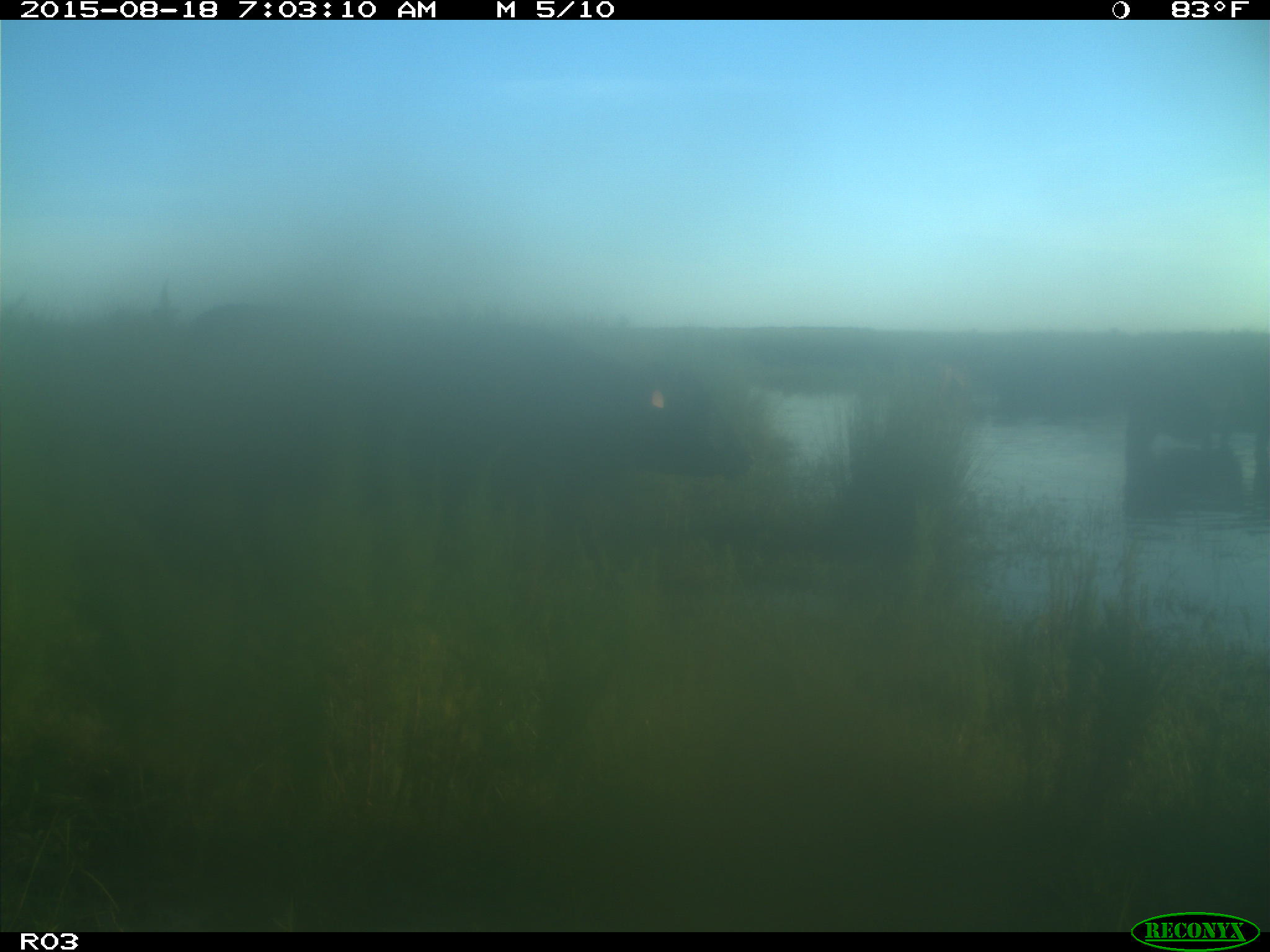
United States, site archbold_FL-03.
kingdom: Animalia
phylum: Chordata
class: Mammalia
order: Artiodactyla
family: Bovidae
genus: Bos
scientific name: Bos taurus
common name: domestic cow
Bos taurus (domestic cow).